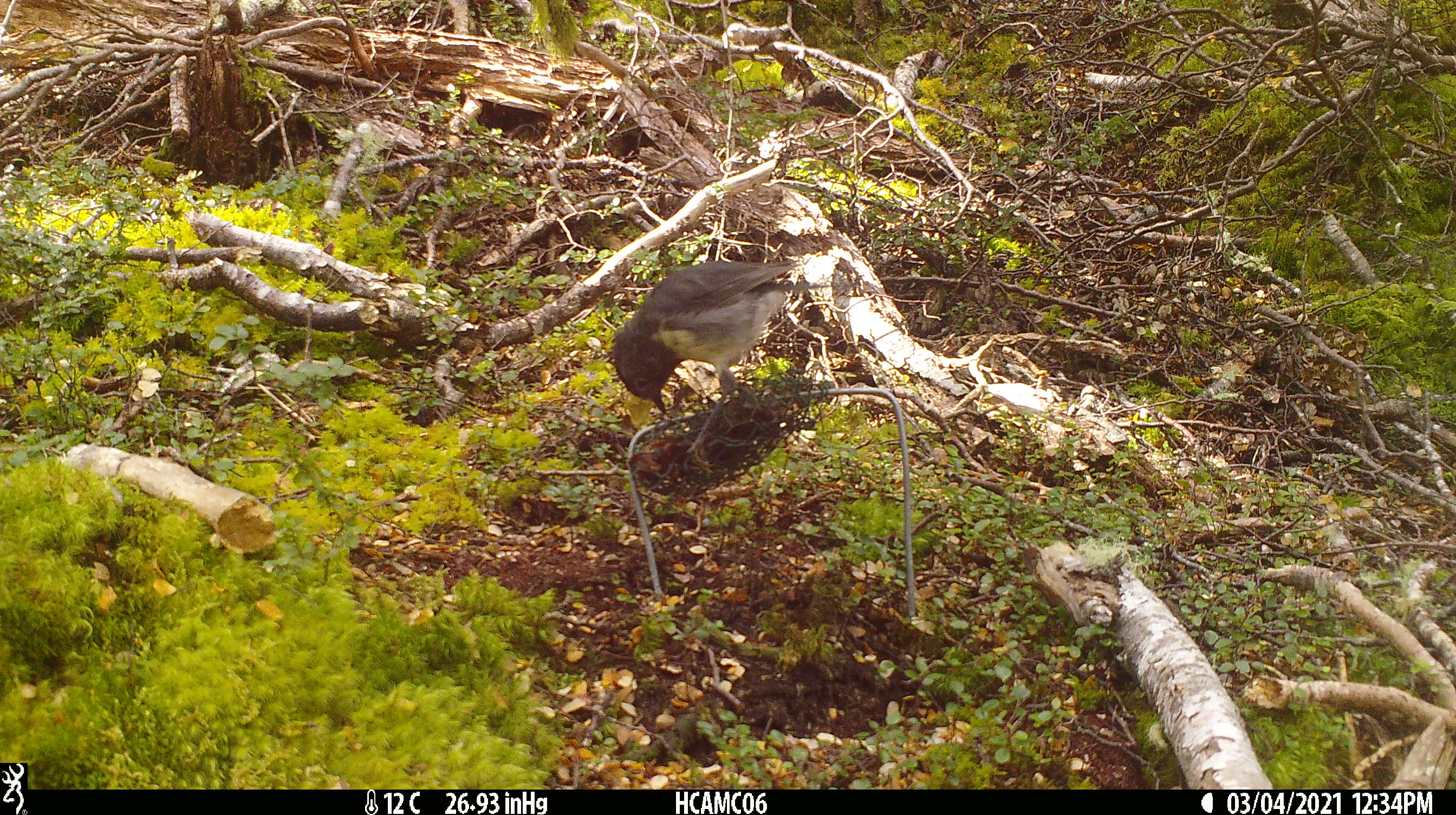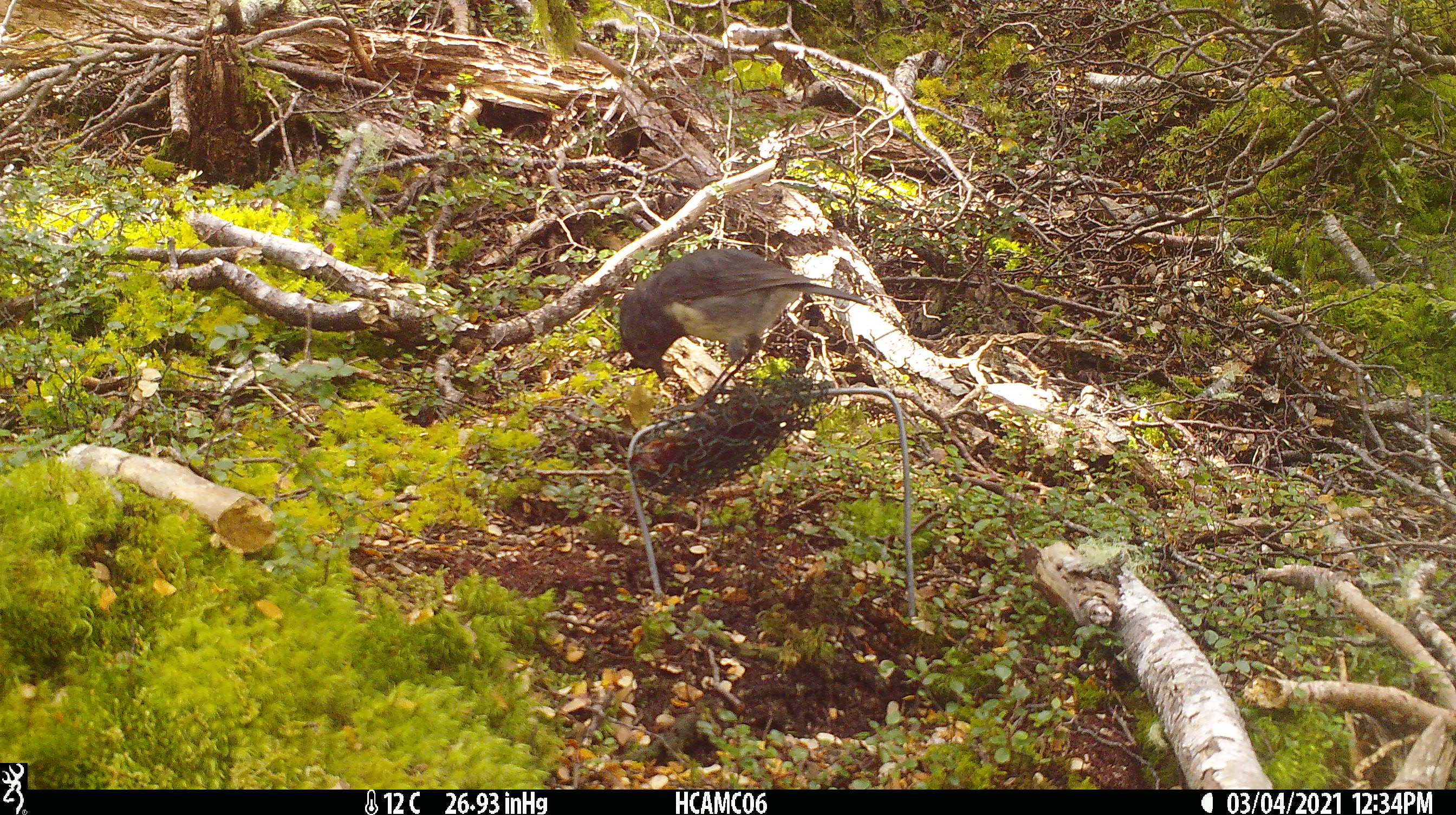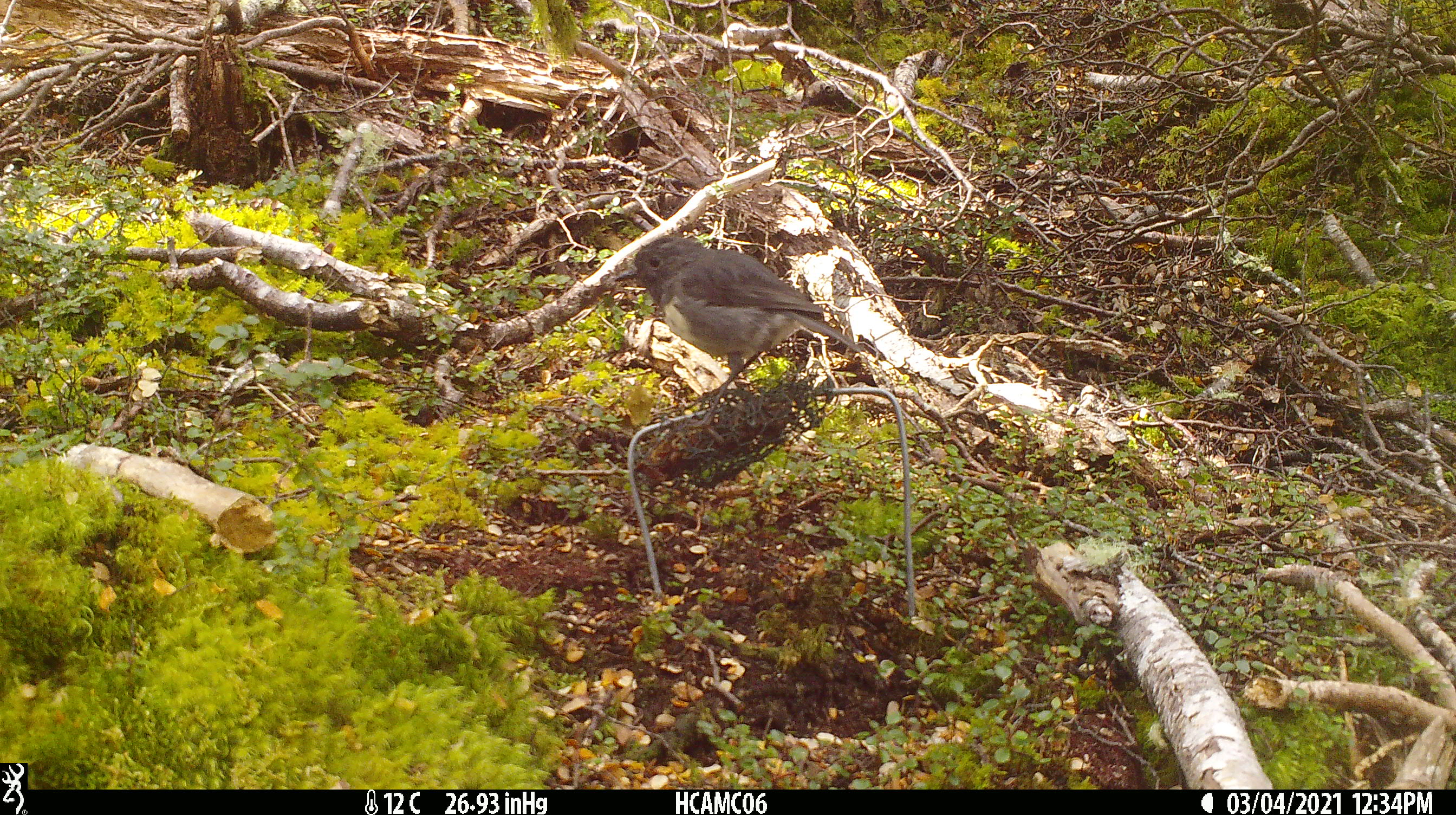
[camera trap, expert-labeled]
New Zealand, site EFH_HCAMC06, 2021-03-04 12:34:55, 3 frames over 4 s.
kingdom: Animalia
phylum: Chordata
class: Aves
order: Passeriformes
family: Petroicidae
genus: Petroica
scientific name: Petroica australis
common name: new zealand robin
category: robin